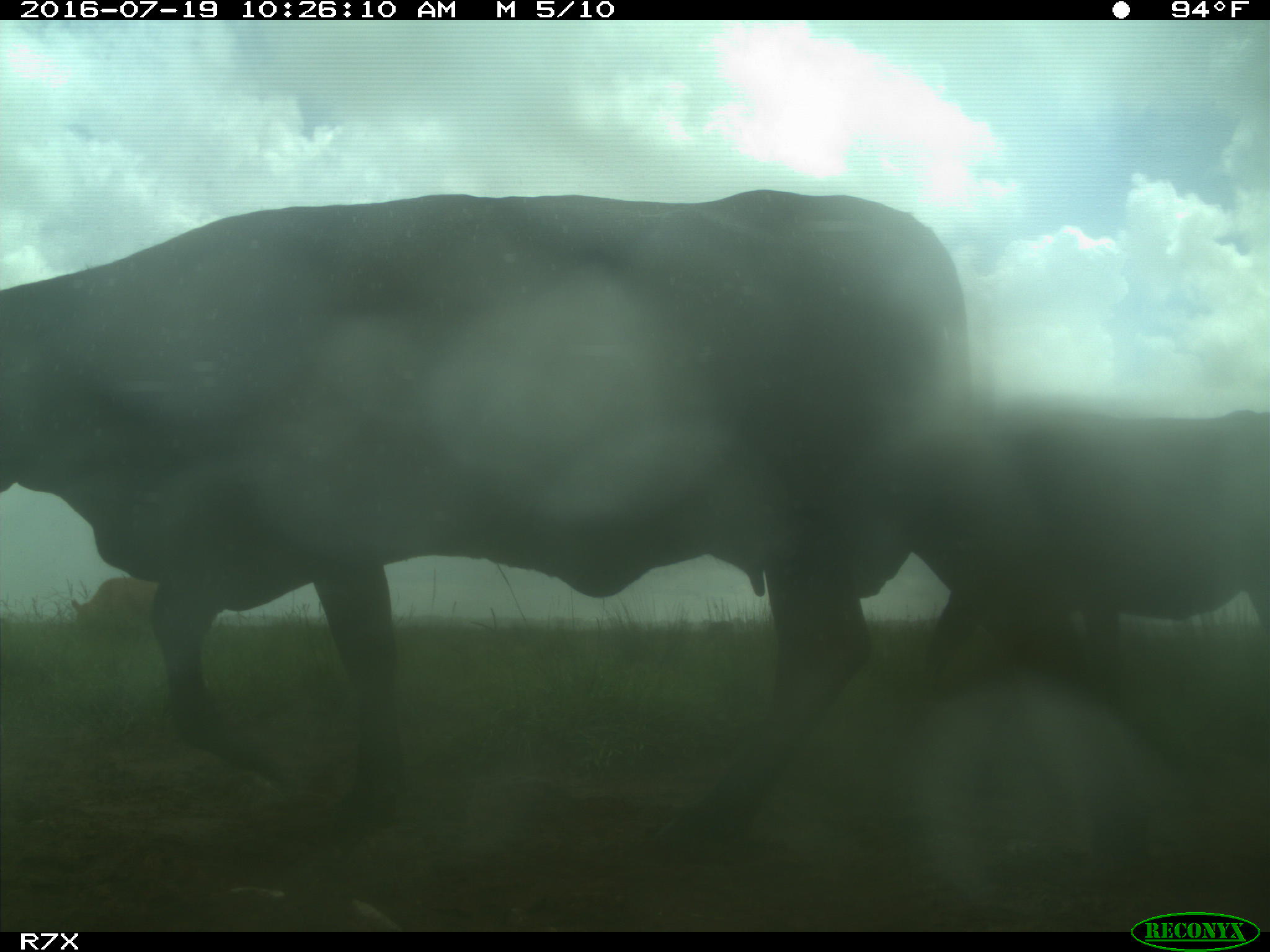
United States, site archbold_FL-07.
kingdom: Animalia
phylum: Chordata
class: Mammalia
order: Artiodactyla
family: Bovidae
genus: Bos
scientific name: Bos taurus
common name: domestic cow